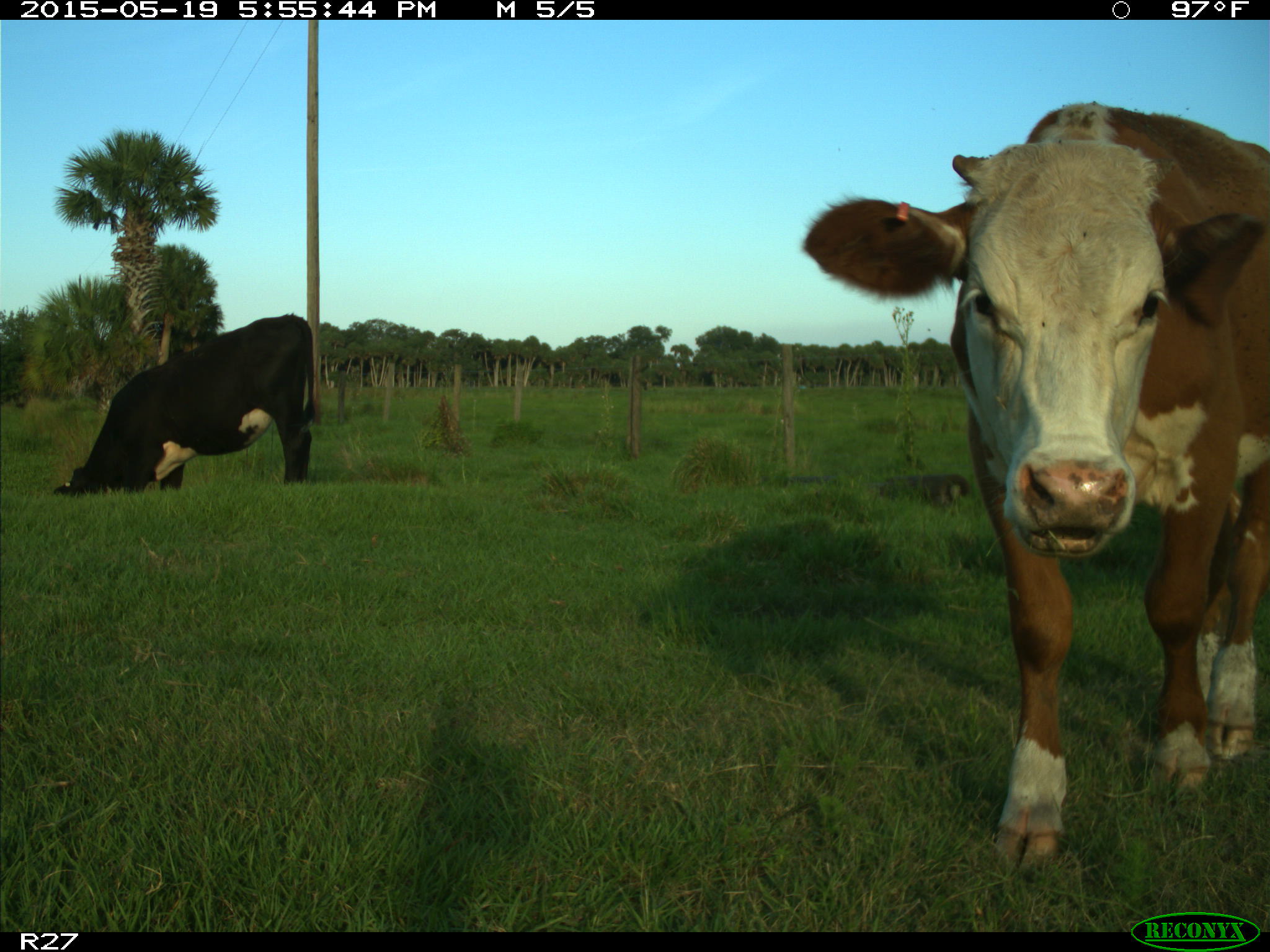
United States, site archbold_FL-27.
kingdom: Animalia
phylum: Chordata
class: Mammalia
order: Artiodactyla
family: Bovidae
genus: Bos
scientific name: Bos taurus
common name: domestic cow